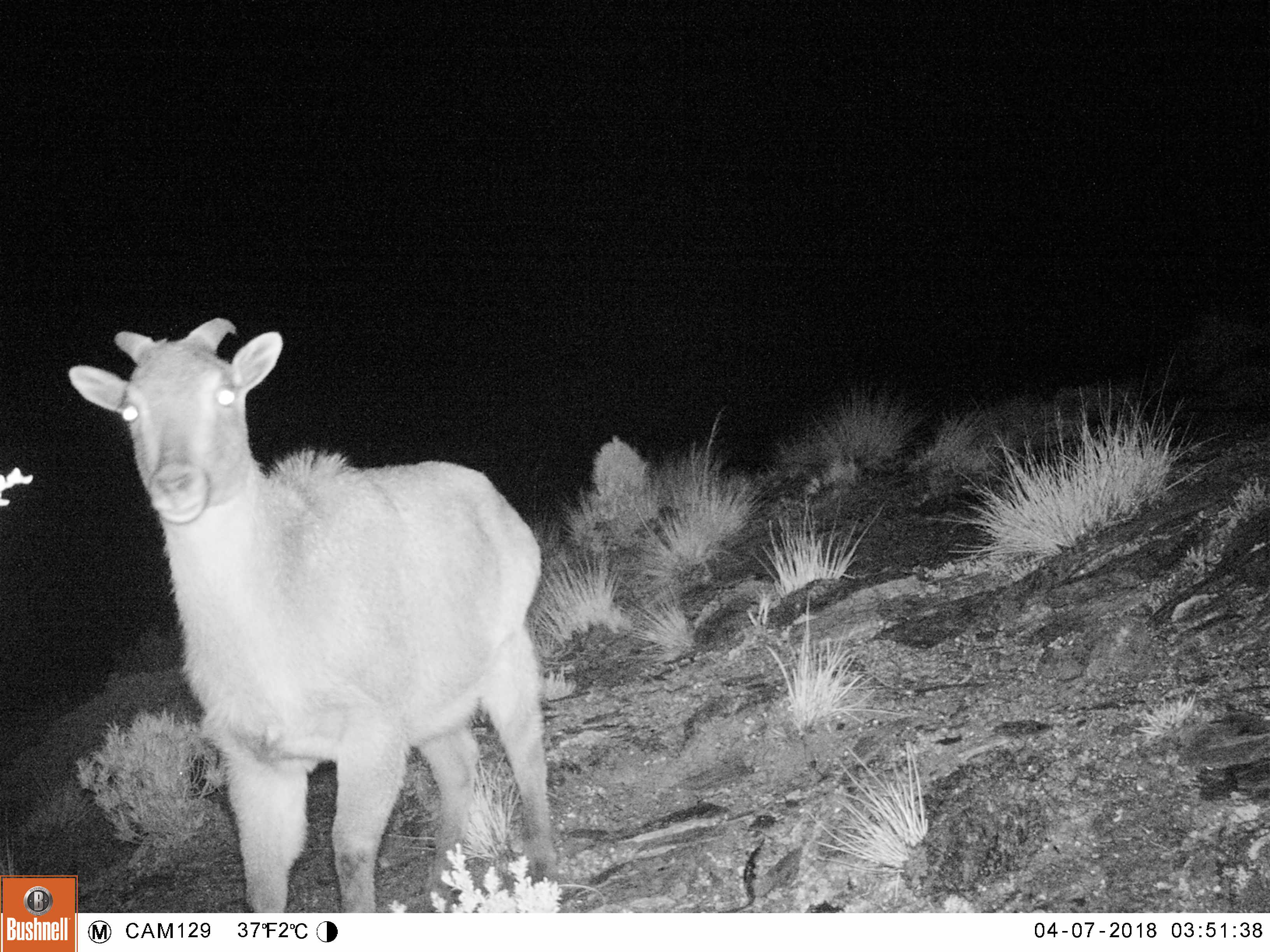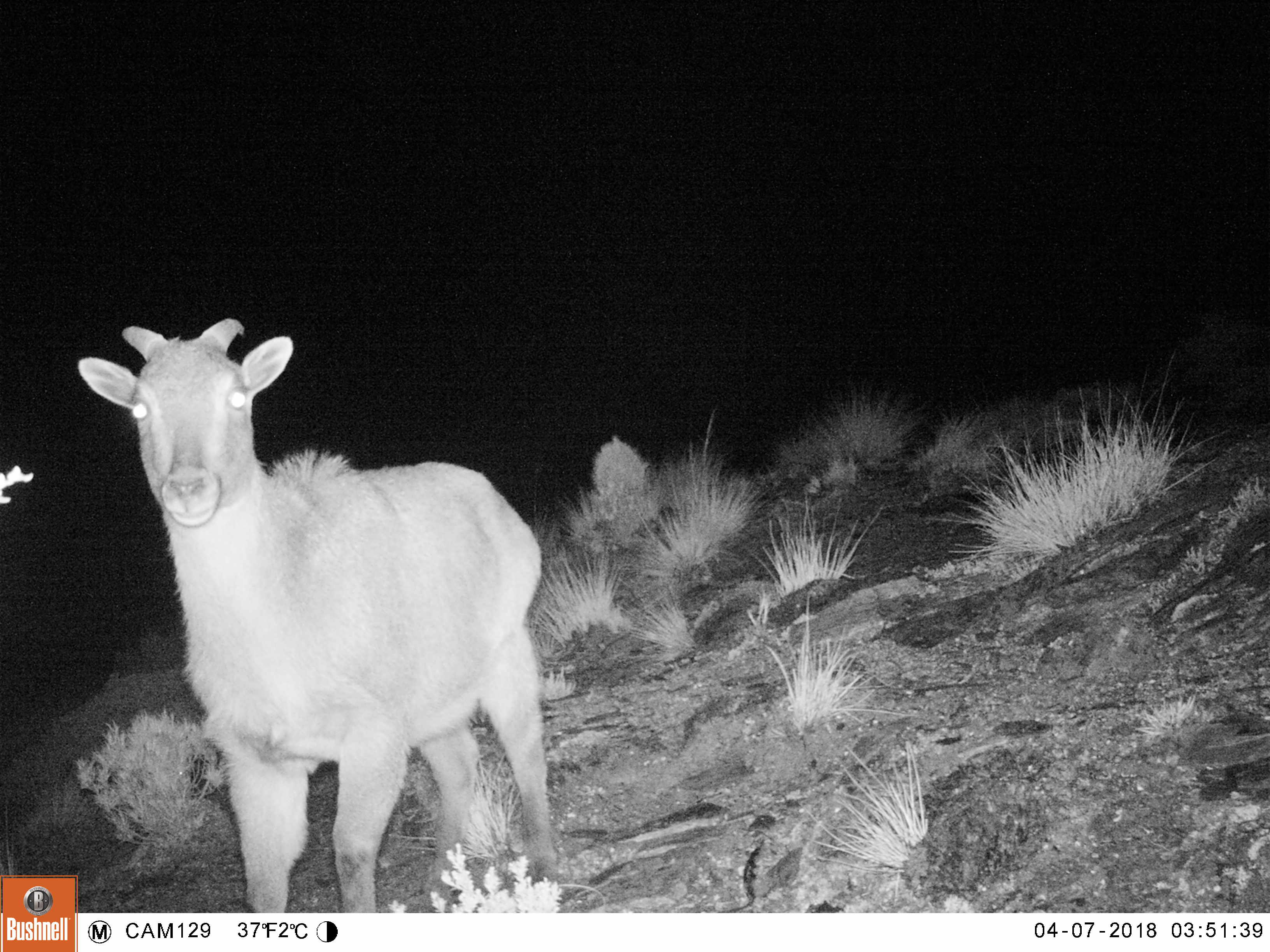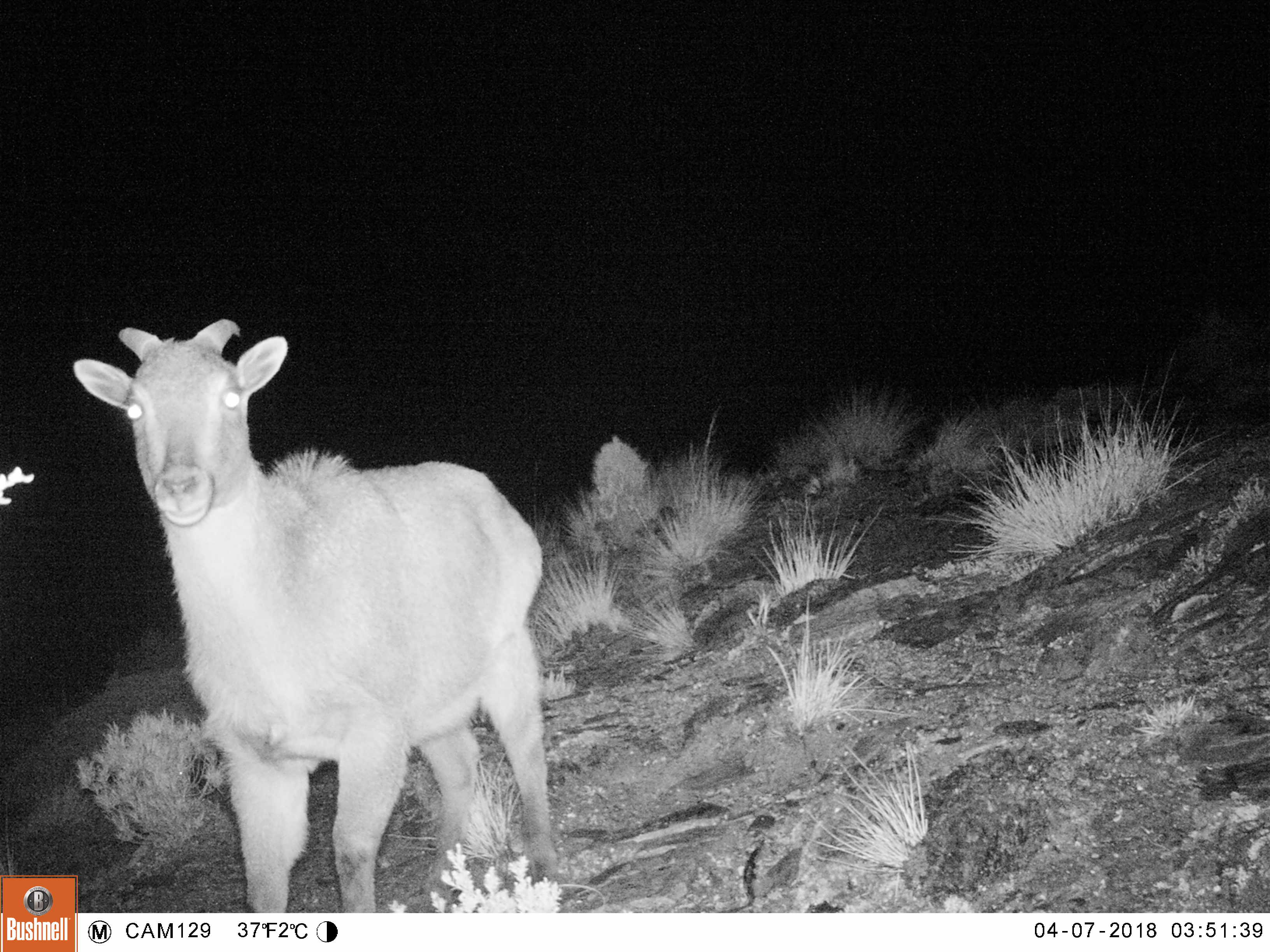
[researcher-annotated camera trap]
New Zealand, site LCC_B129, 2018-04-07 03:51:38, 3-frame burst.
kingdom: Animalia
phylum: Chordata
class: Mammalia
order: Artiodactyla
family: Bovidae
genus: Nilgiritragus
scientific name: Nilgiritragus hylocrius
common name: tahr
Tahr (Nilgiritragus hylocrius).